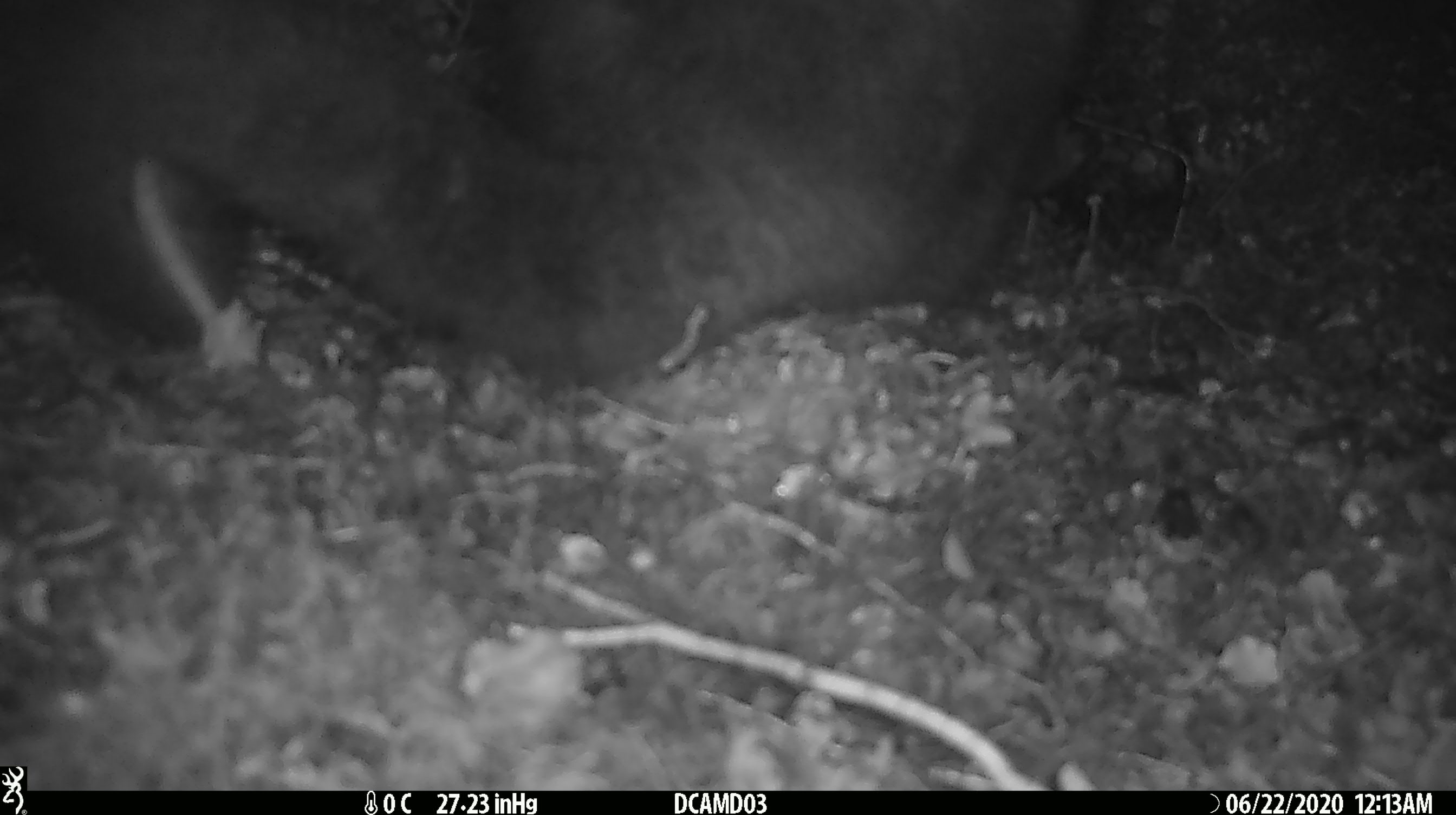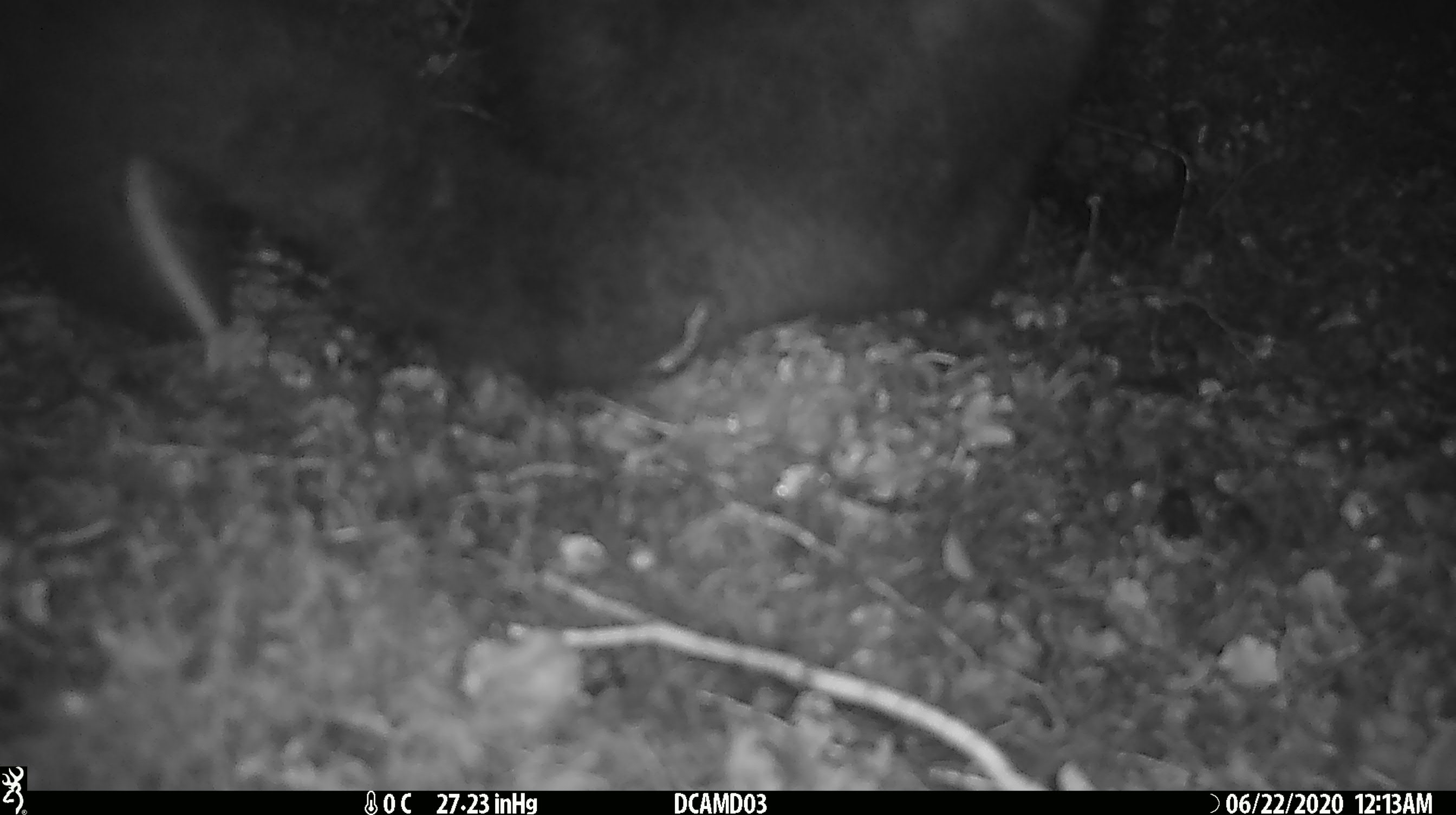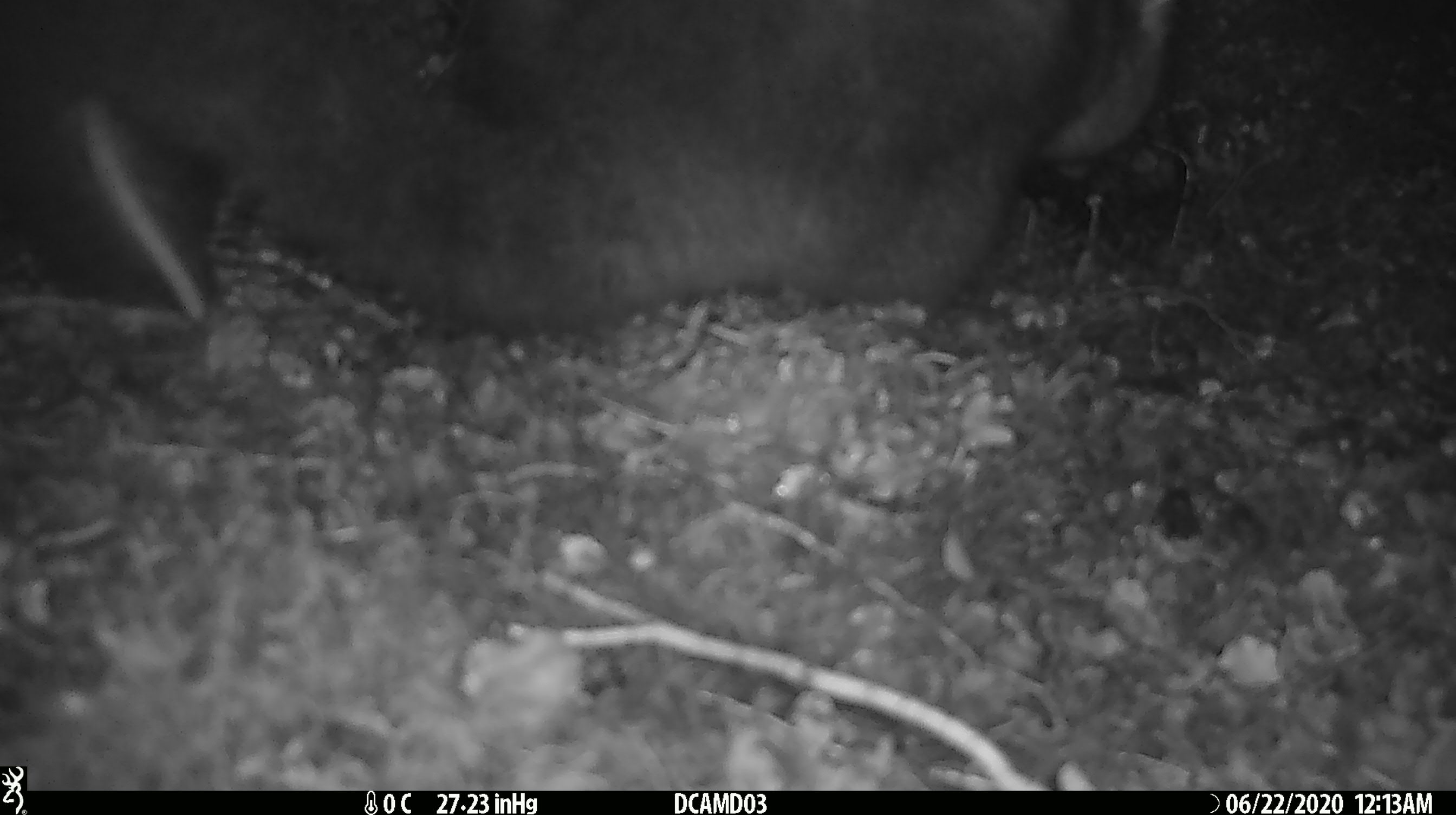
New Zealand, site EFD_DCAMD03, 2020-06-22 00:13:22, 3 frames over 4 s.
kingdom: Animalia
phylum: Chordata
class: Mammalia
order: Diprotodontia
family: Phalangeridae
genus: Trichosurus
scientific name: Trichosurus vulpecula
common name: common brushtail possum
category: possum